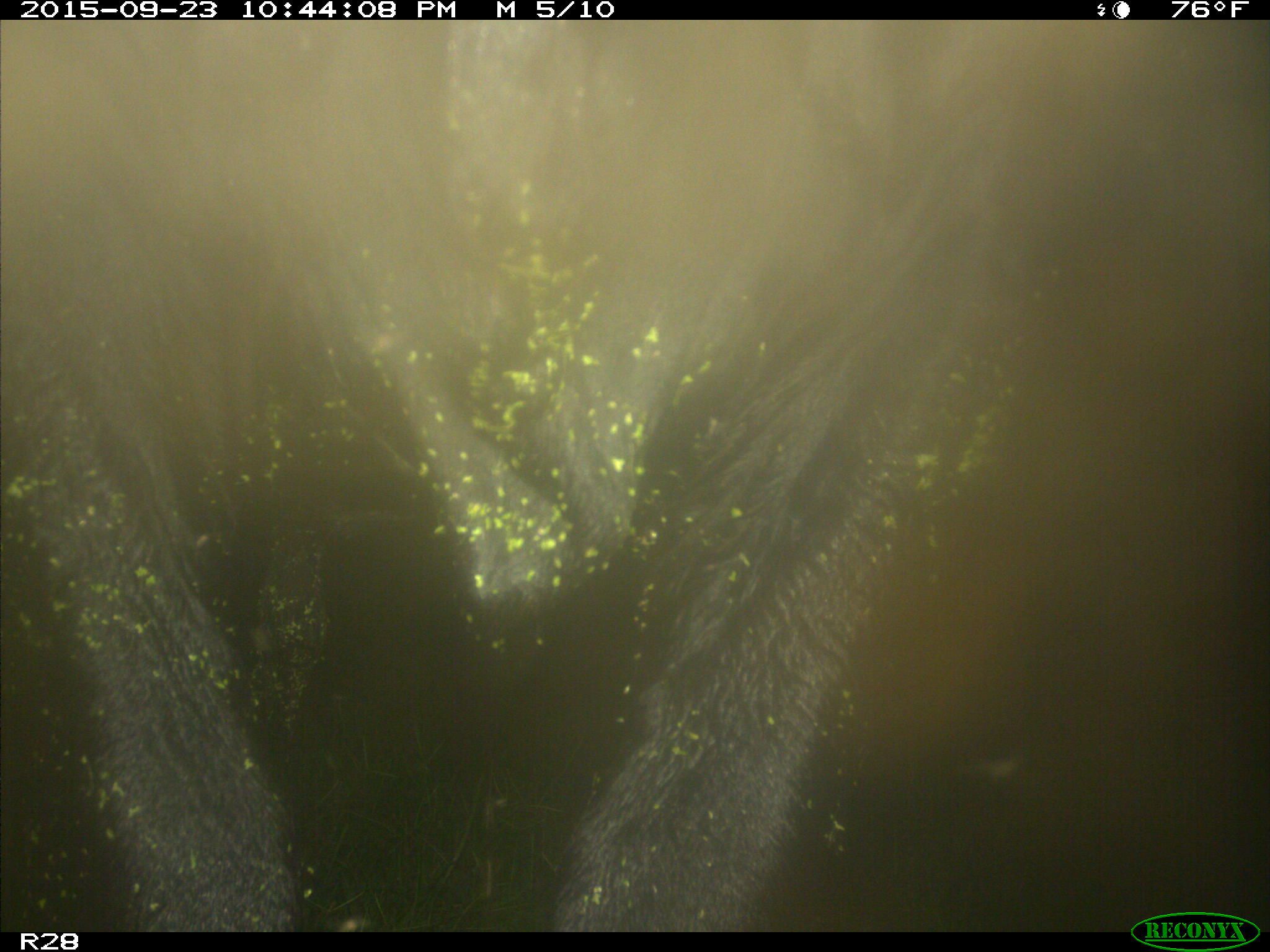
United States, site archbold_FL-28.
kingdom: Animalia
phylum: Chordata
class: Mammalia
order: Artiodactyla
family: Bovidae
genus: Bos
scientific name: Bos taurus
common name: domestic cow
Bos taurus (domestic cow).